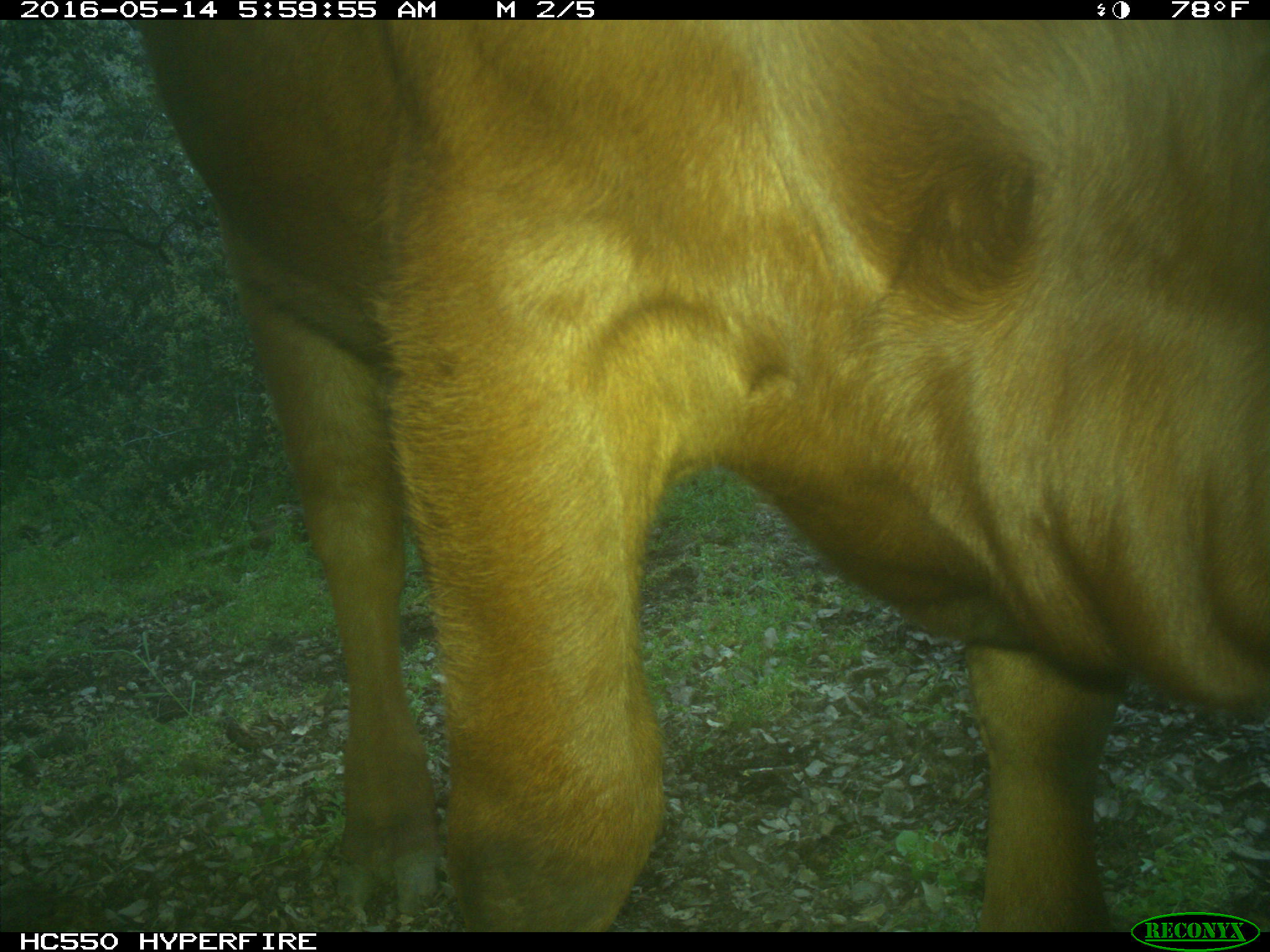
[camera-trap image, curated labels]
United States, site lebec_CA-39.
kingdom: Animalia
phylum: Chordata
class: Mammalia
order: Artiodactyla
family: Bovidae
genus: Bos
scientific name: Bos taurus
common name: domestic cow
Bos taurus (domestic cow).